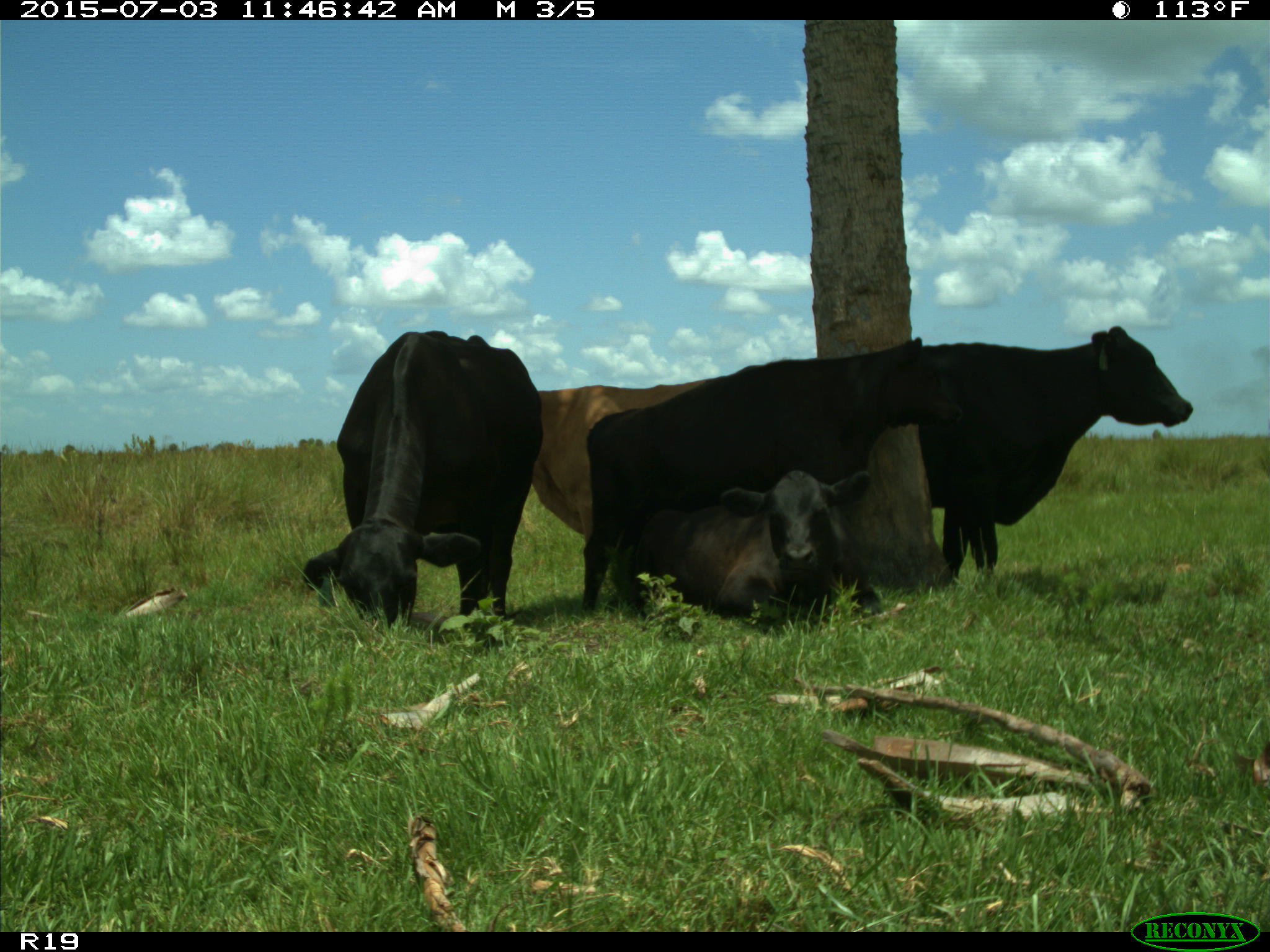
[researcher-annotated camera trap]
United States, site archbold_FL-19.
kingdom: Animalia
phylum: Chordata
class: Mammalia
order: Artiodactyla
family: Bovidae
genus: Bos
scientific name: Bos taurus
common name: domestic cow